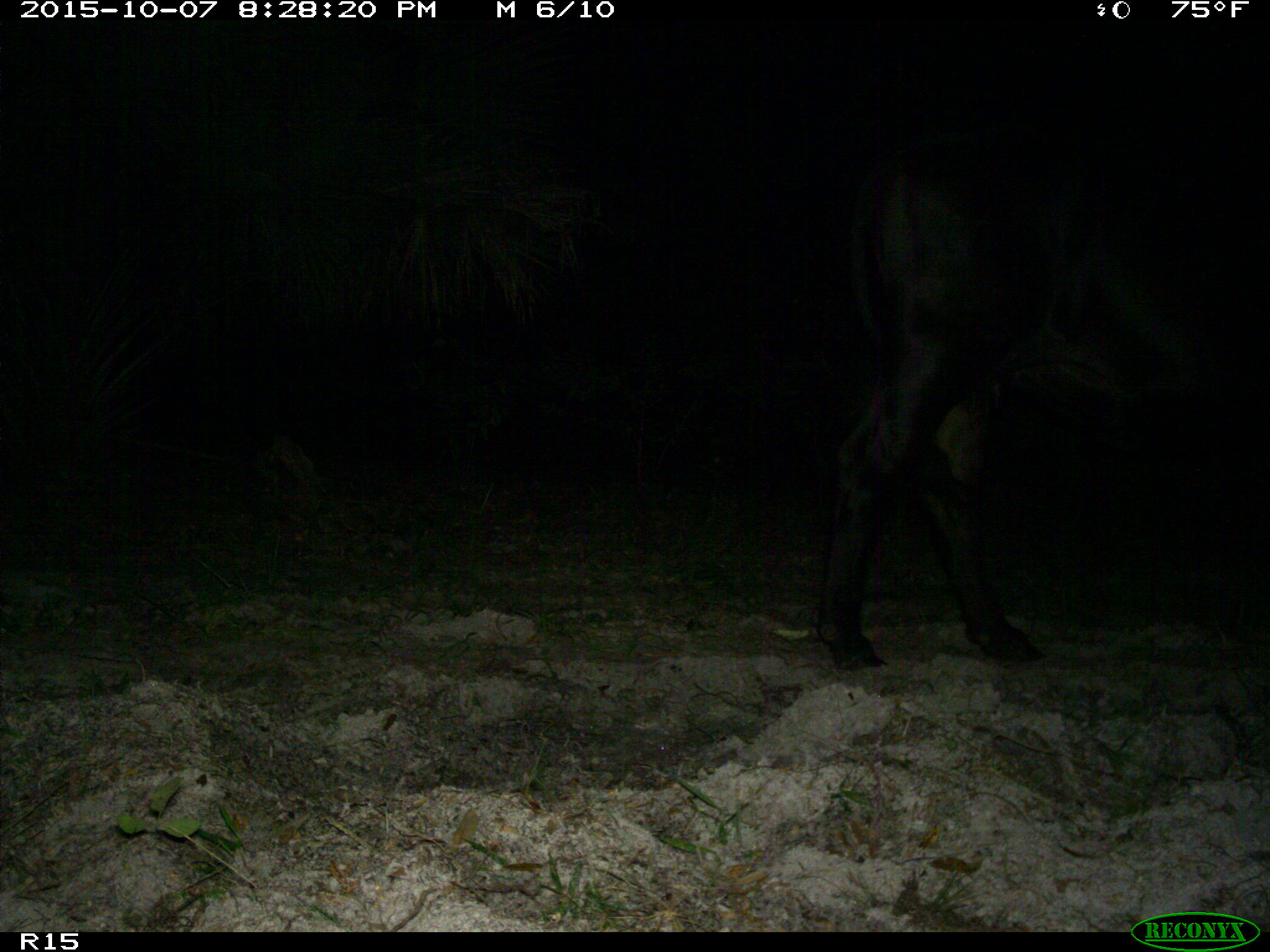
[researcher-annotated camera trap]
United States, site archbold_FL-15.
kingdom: Animalia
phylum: Chordata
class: Mammalia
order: Artiodactyla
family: Bovidae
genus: Bos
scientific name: Bos taurus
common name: domestic cow